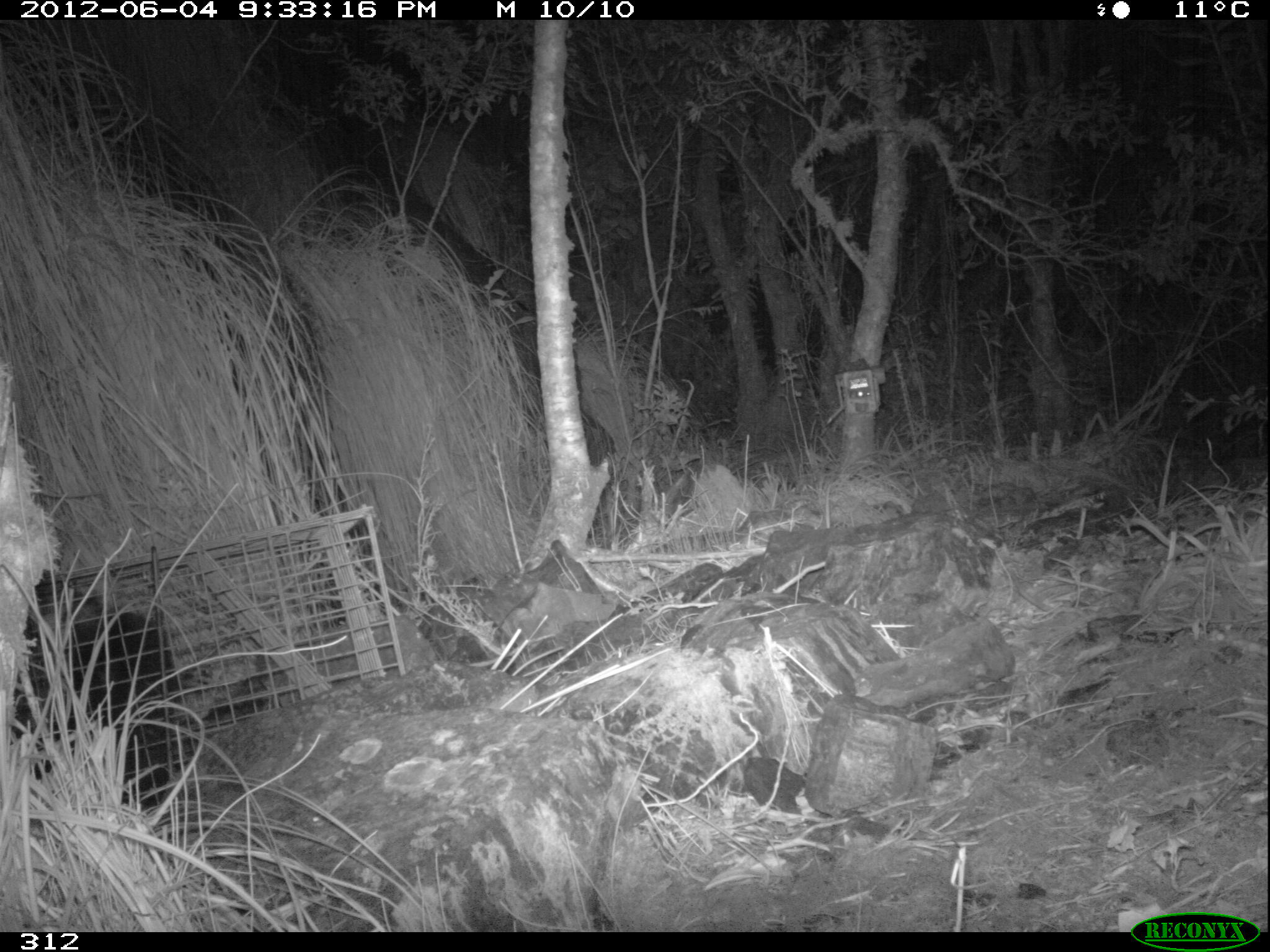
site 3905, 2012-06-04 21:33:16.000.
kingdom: Animalia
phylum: Chordata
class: Mammalia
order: Didelphimorphia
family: Didelphidae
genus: Didelphis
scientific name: Didelphis pernigra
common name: andean white-eared opossum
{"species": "Didelphis pernigra (andean white-eared opossum)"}